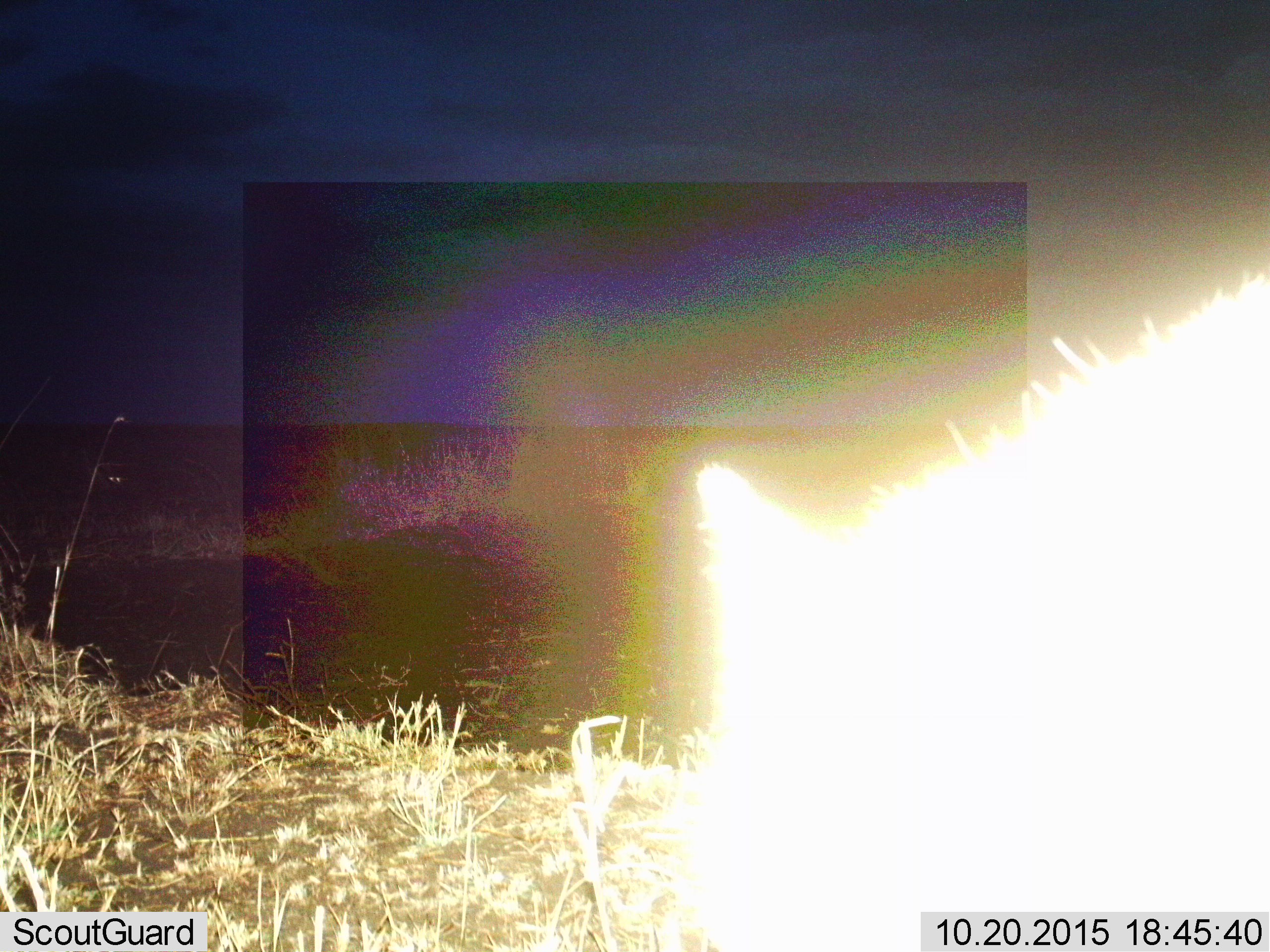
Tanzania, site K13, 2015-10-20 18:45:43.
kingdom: Animalia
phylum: Chordata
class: Mammalia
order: Carnivora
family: Hyaenidae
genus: Crocuta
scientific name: Crocuta crocuta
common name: spotted hyena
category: hyenaspotted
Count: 1.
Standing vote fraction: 75%.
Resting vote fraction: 0%.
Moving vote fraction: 50%.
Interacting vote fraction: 0%.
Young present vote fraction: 0%.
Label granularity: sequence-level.